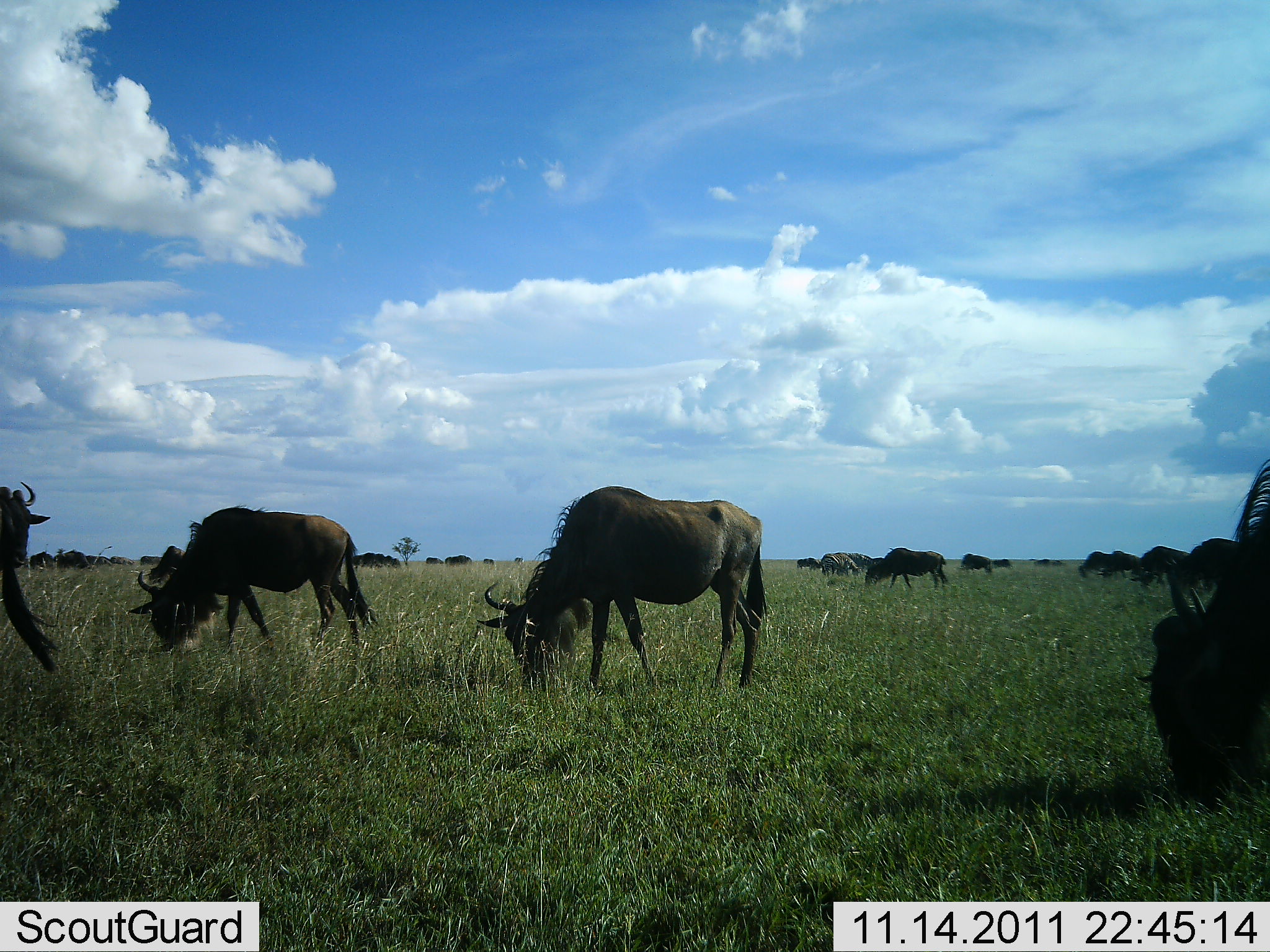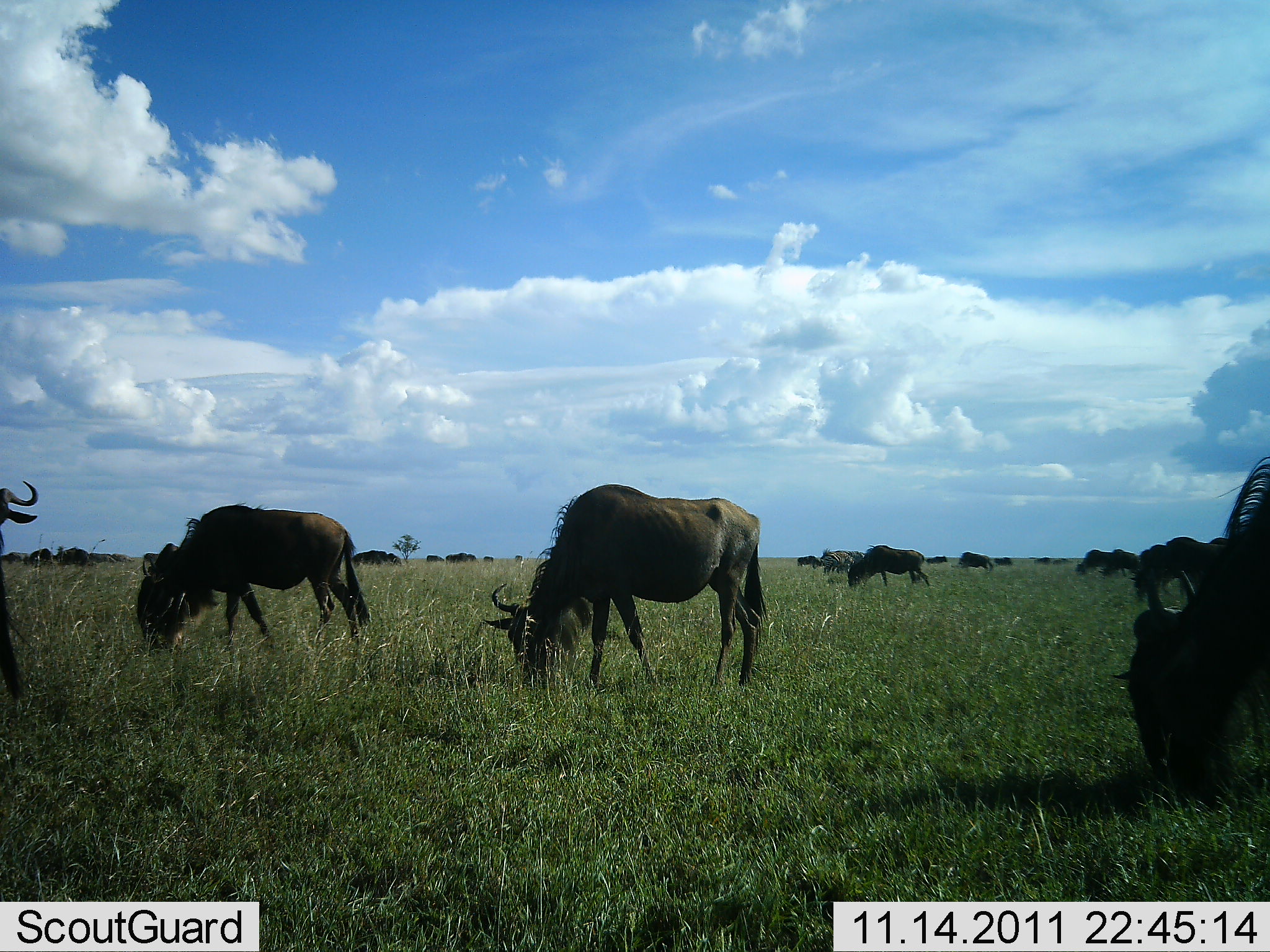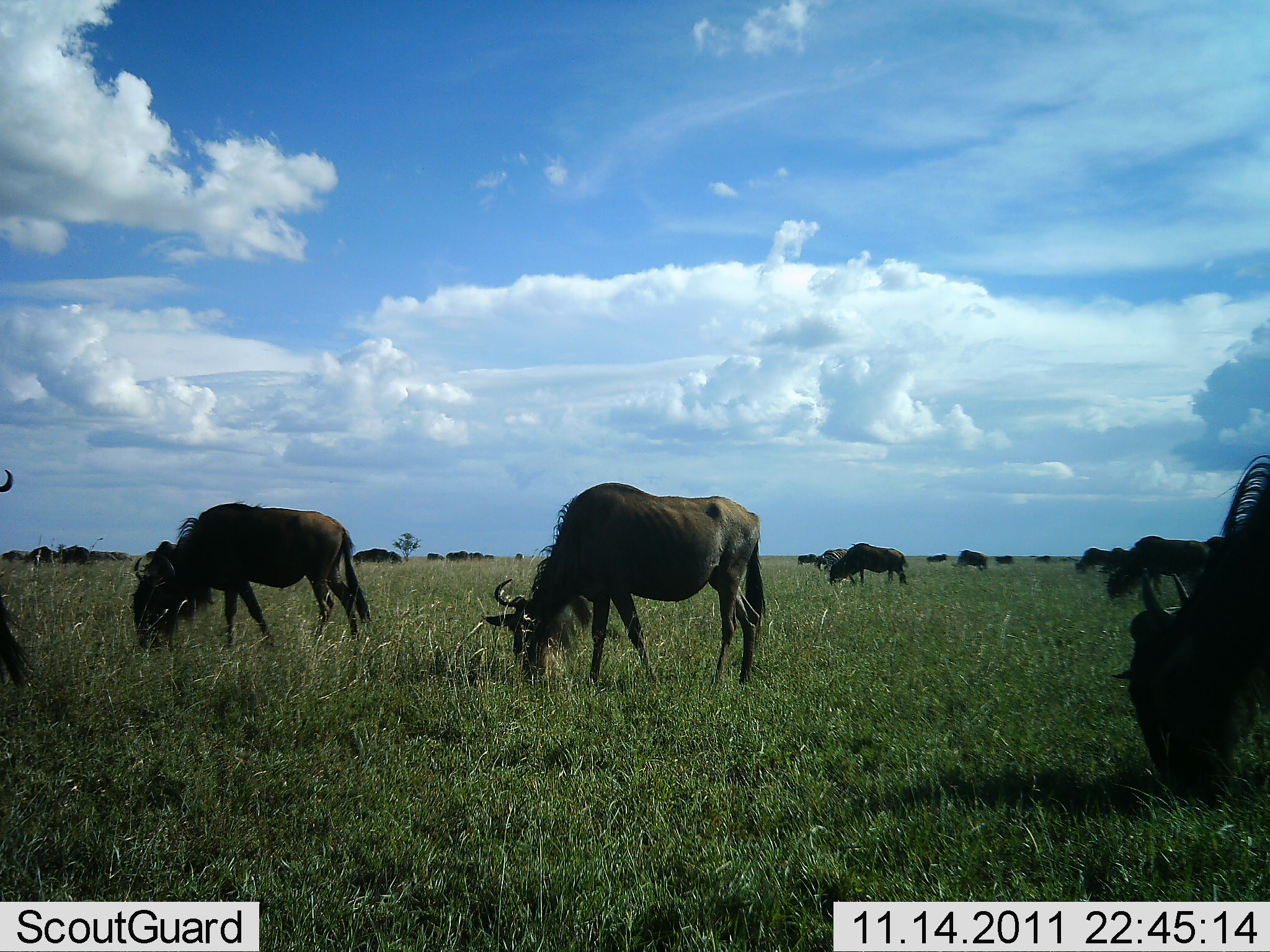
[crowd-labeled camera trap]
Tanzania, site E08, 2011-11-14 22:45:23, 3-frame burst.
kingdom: Animalia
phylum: Chordata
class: Mammalia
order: Artiodactyla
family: Bovidae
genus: Connochaetes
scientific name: Connochaetes taurinus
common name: blue wildebeest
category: wildebeest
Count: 11-50.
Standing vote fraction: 18%.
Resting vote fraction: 18%.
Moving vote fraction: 36%.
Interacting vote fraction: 0%.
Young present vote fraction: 0%.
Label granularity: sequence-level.